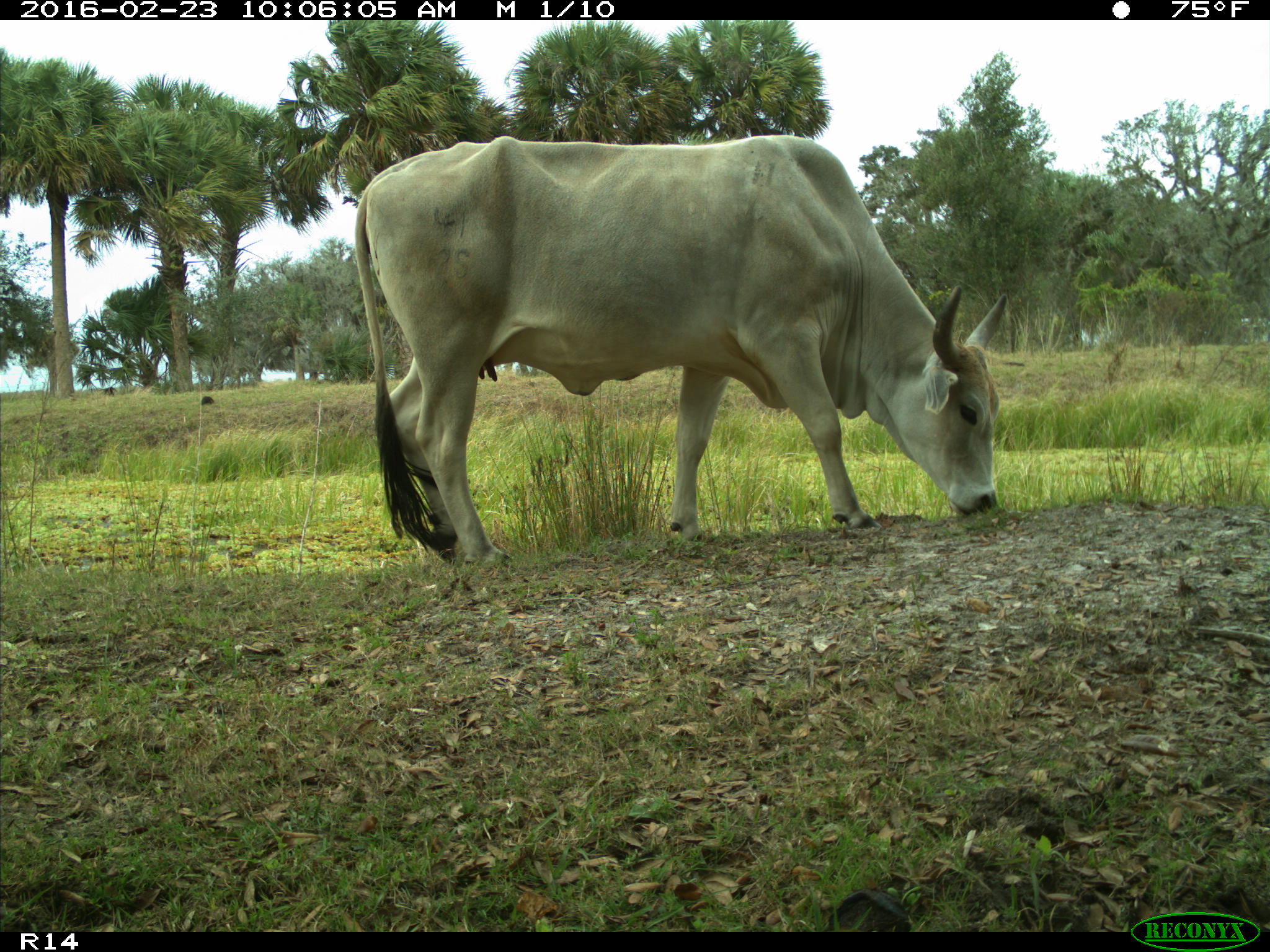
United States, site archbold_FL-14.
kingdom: Animalia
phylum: Chordata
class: Mammalia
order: Artiodactyla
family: Bovidae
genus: Bos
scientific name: Bos taurus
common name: domestic cow